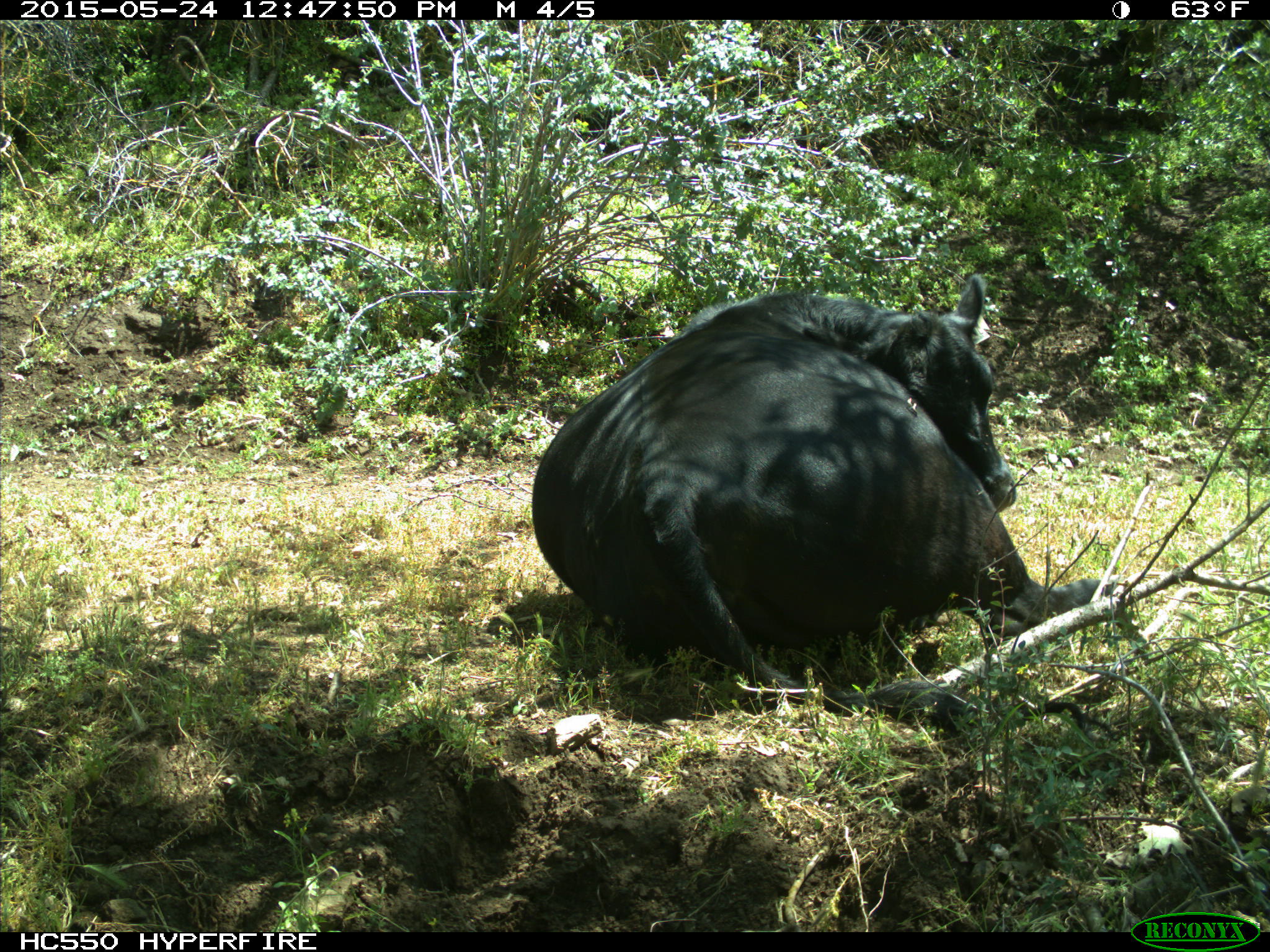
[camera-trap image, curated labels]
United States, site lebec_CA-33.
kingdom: Animalia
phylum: Chordata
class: Mammalia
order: Artiodactyla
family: Bovidae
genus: Bos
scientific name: Bos taurus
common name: domestic cow